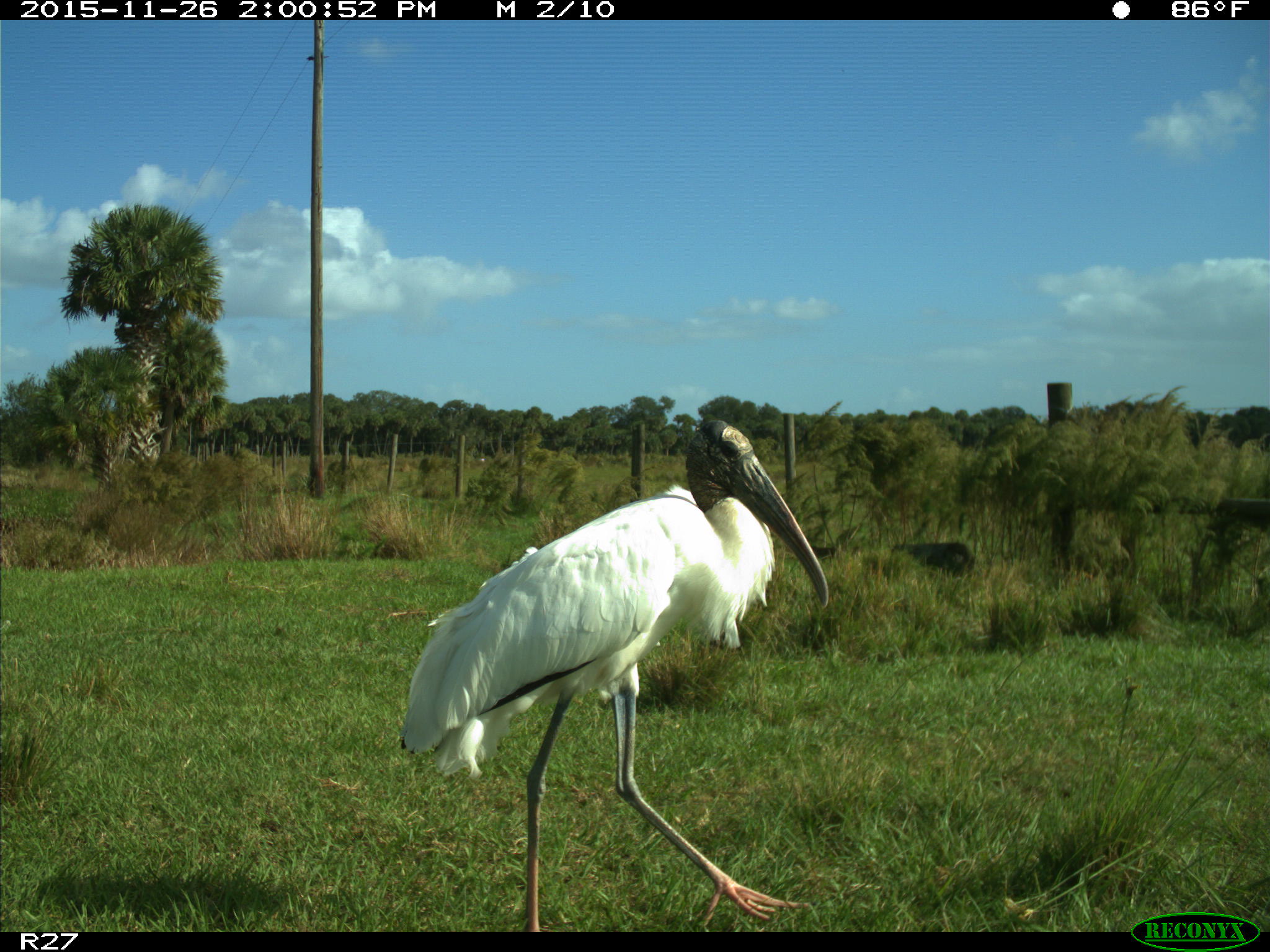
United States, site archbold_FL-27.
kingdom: Animalia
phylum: Chordata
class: Aves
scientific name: Aves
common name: birds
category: unidentified bird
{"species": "unidentified bird (birds) (Aves)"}